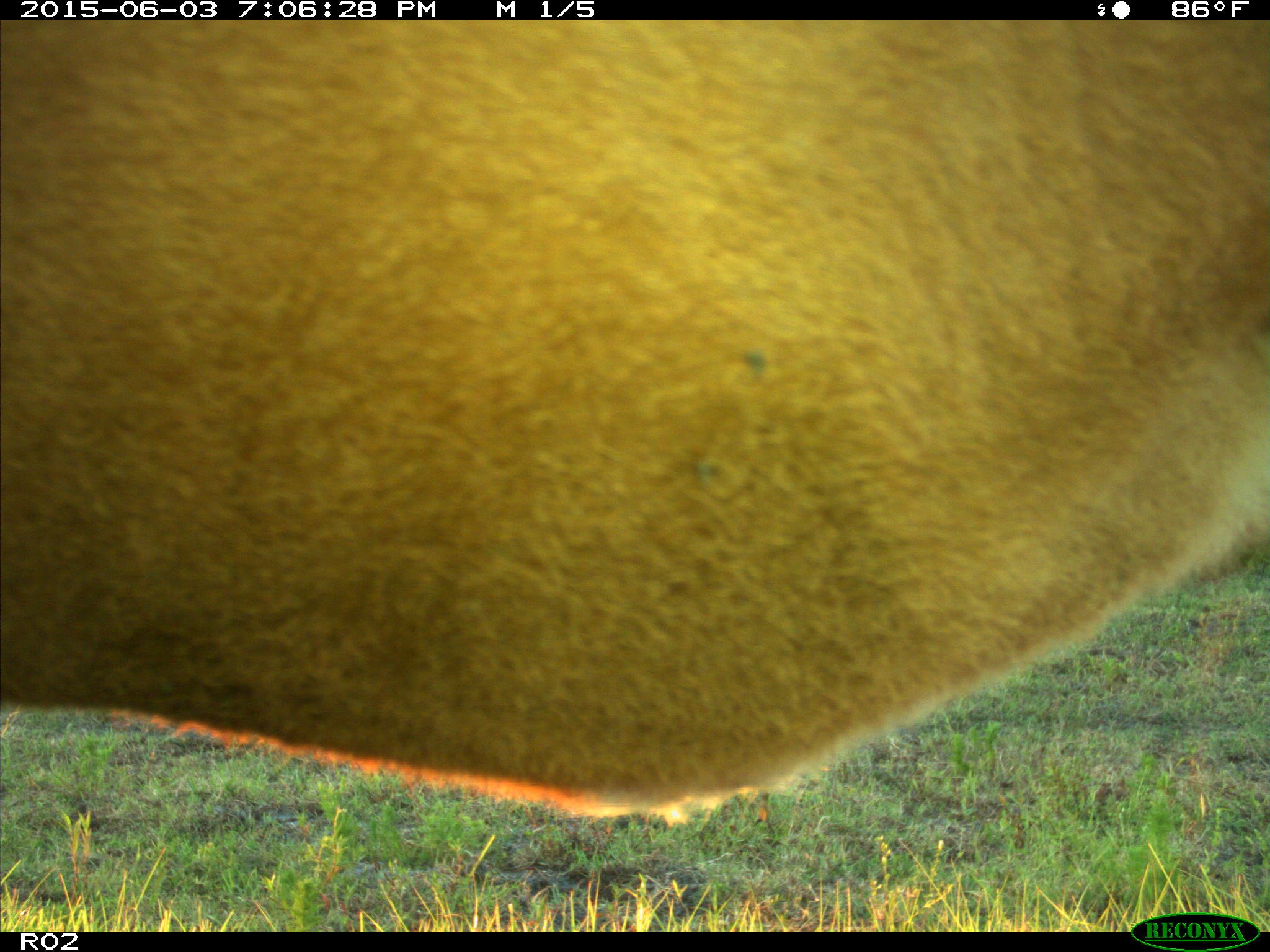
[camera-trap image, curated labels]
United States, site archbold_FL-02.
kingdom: Animalia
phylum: Chordata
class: Mammalia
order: Artiodactyla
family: Bovidae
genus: Bos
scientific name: Bos taurus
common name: domestic cow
Bos taurus (domestic cow).